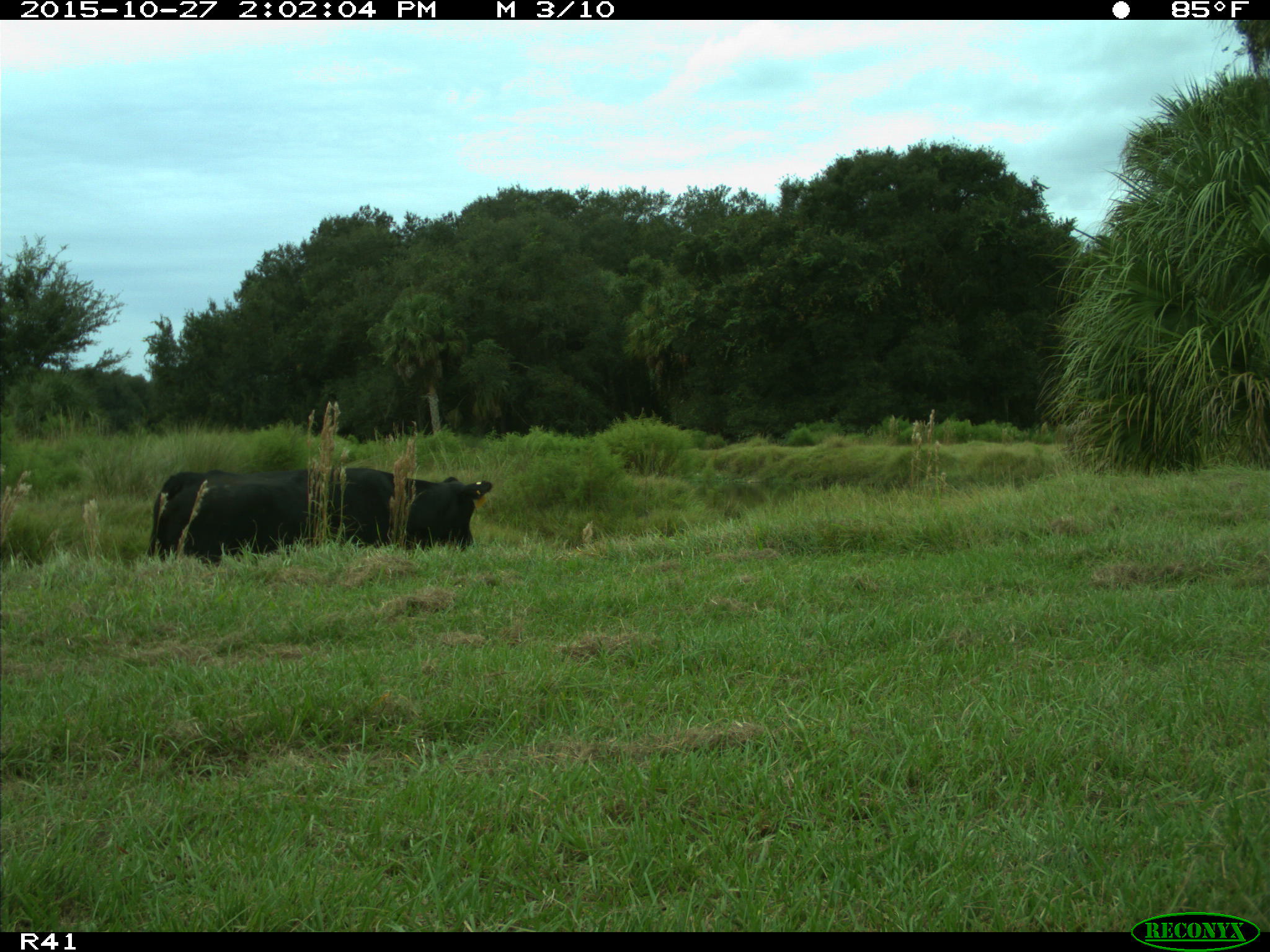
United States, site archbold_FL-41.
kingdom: Animalia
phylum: Chordata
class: Mammalia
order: Artiodactyla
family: Bovidae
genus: Bos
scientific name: Bos taurus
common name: domestic cow